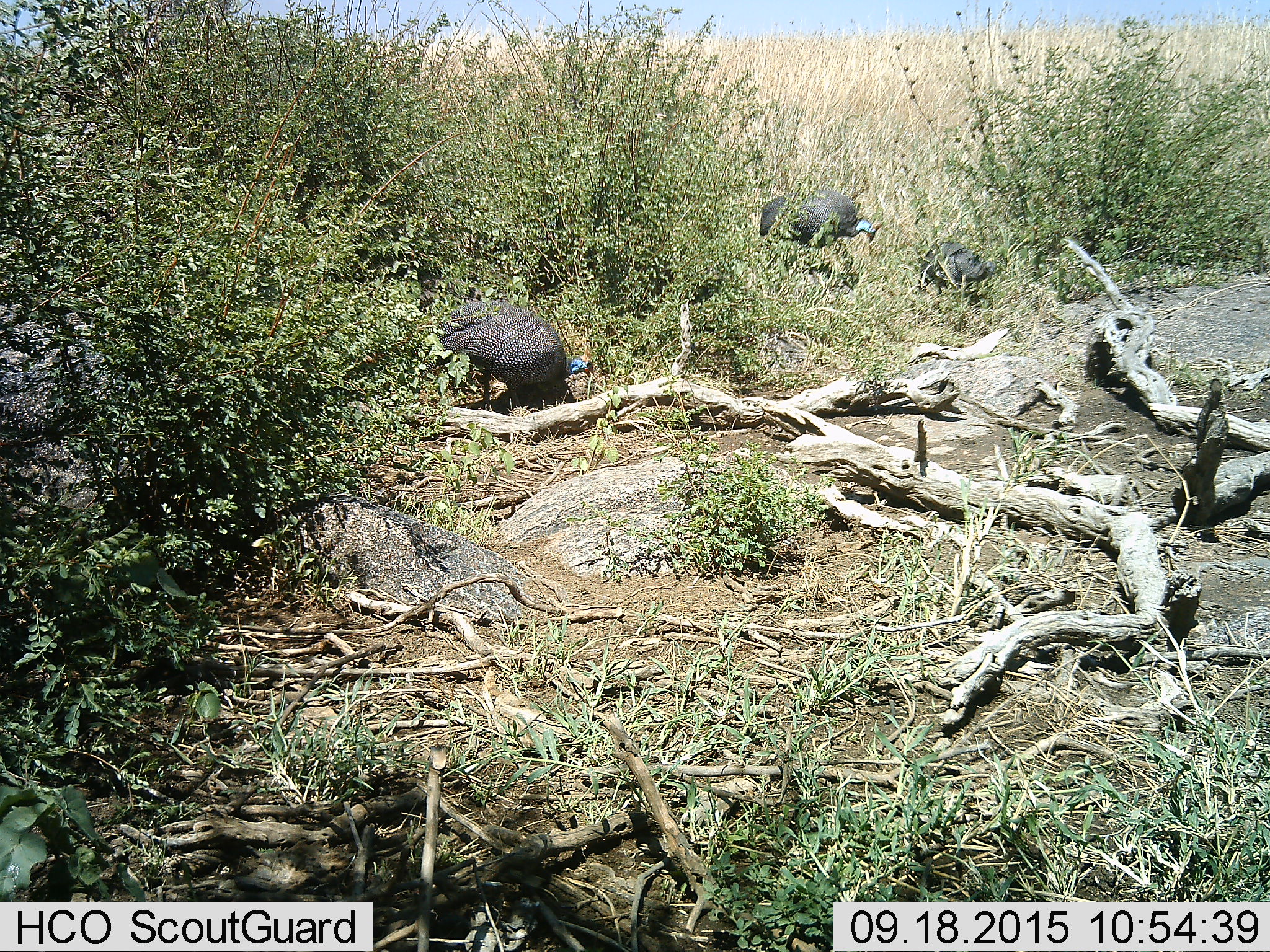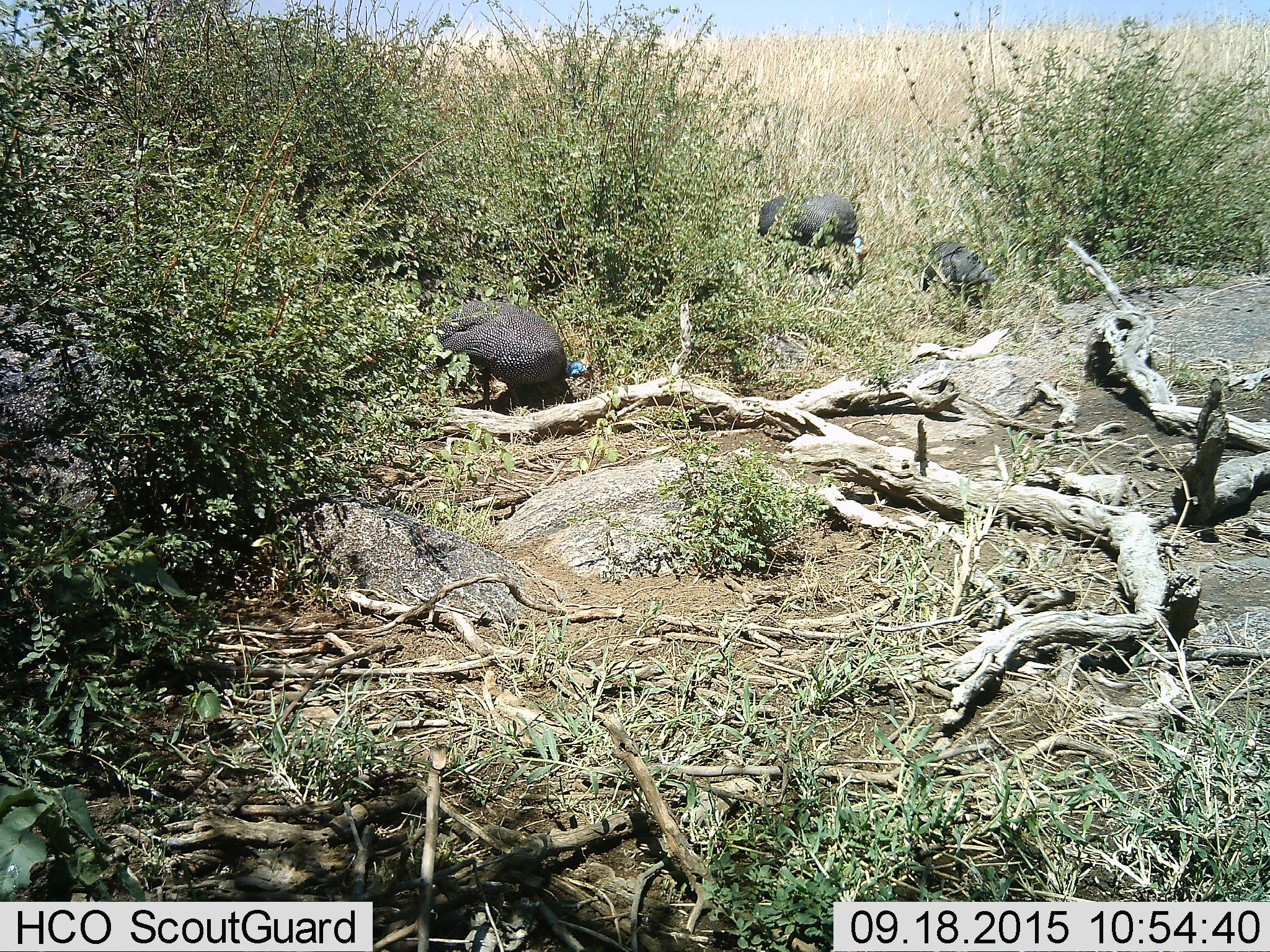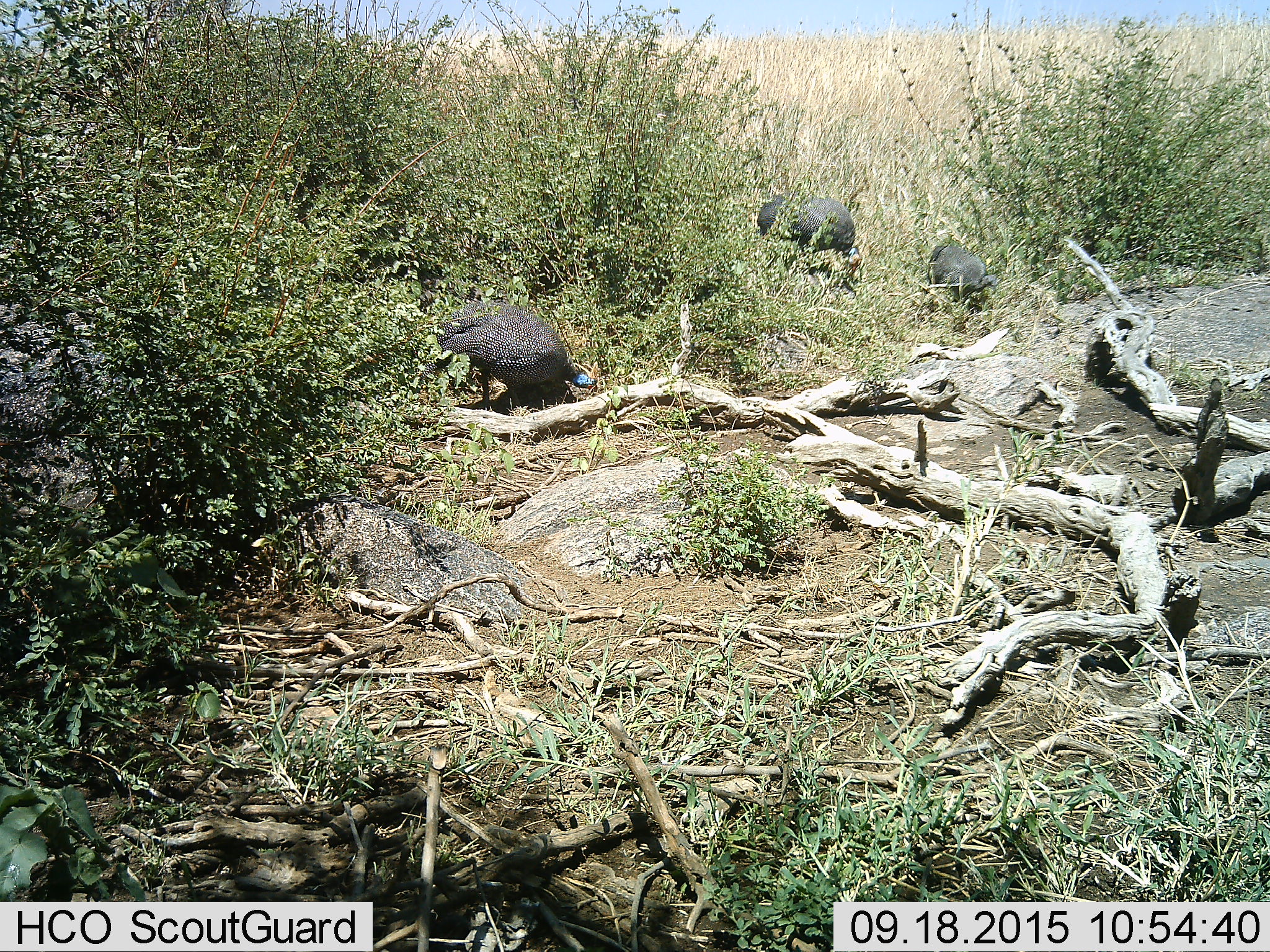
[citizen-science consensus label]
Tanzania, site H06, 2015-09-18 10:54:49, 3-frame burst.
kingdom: Animalia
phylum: Chordata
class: Aves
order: Galliformes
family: Numididae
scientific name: Numididae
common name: guinea fowl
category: guineafowl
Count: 3.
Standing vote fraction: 22%.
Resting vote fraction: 0%.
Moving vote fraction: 11%.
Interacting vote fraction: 0%.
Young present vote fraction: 0%.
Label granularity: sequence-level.